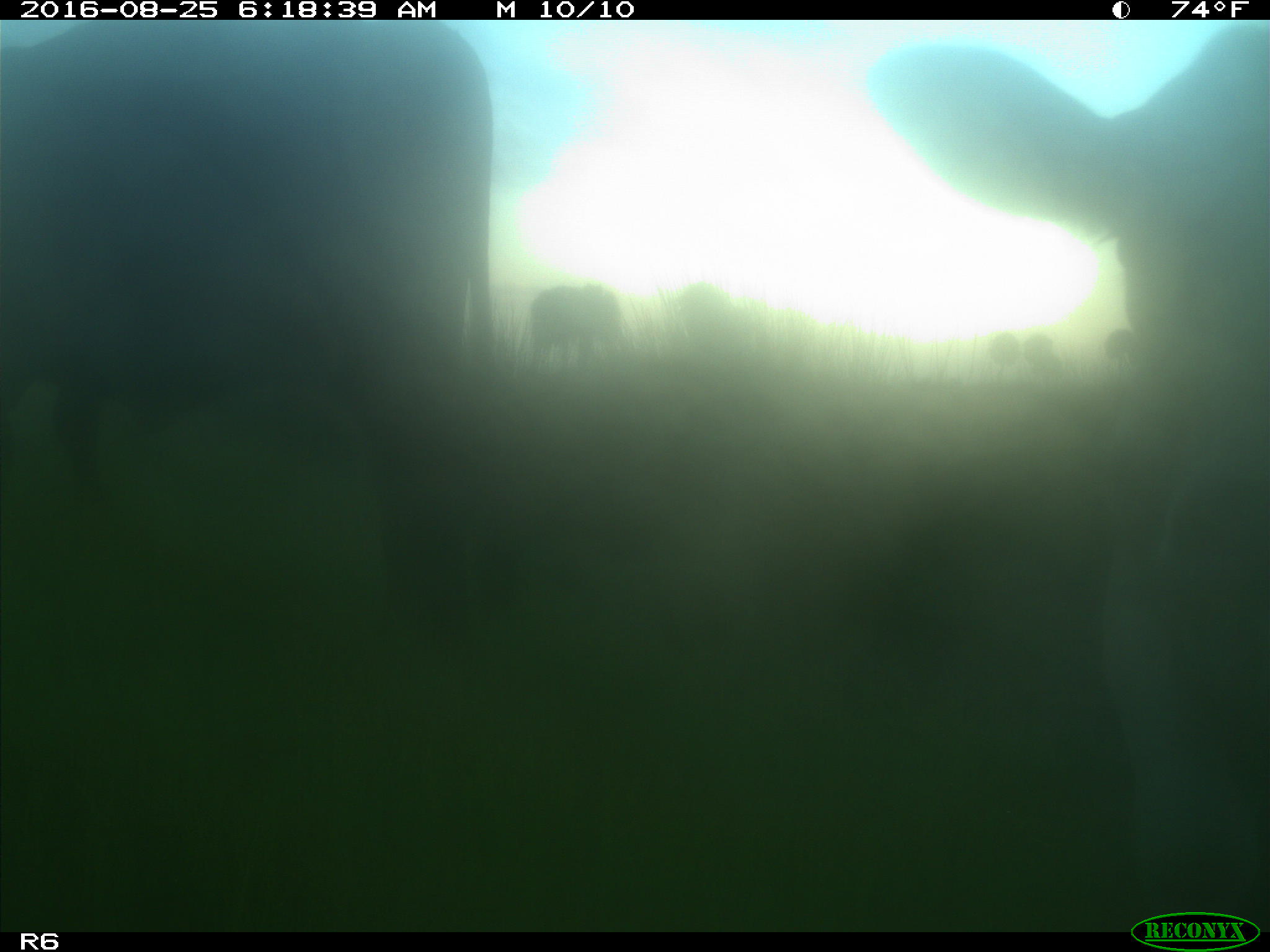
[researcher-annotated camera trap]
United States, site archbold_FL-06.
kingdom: Animalia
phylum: Chordata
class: Mammalia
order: Artiodactyla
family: Bovidae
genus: Bos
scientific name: Bos taurus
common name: domestic cow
Bos taurus (domestic cow).